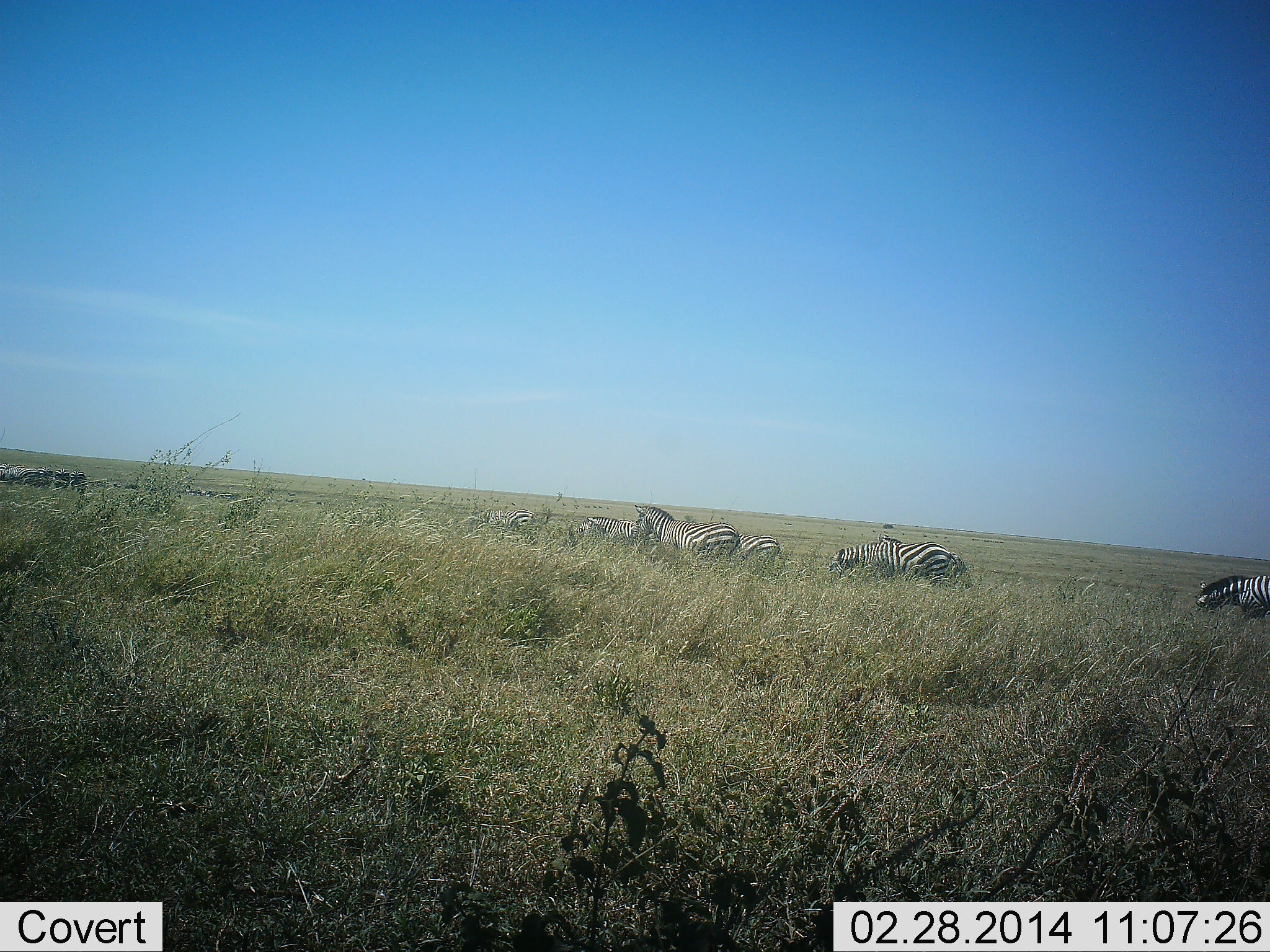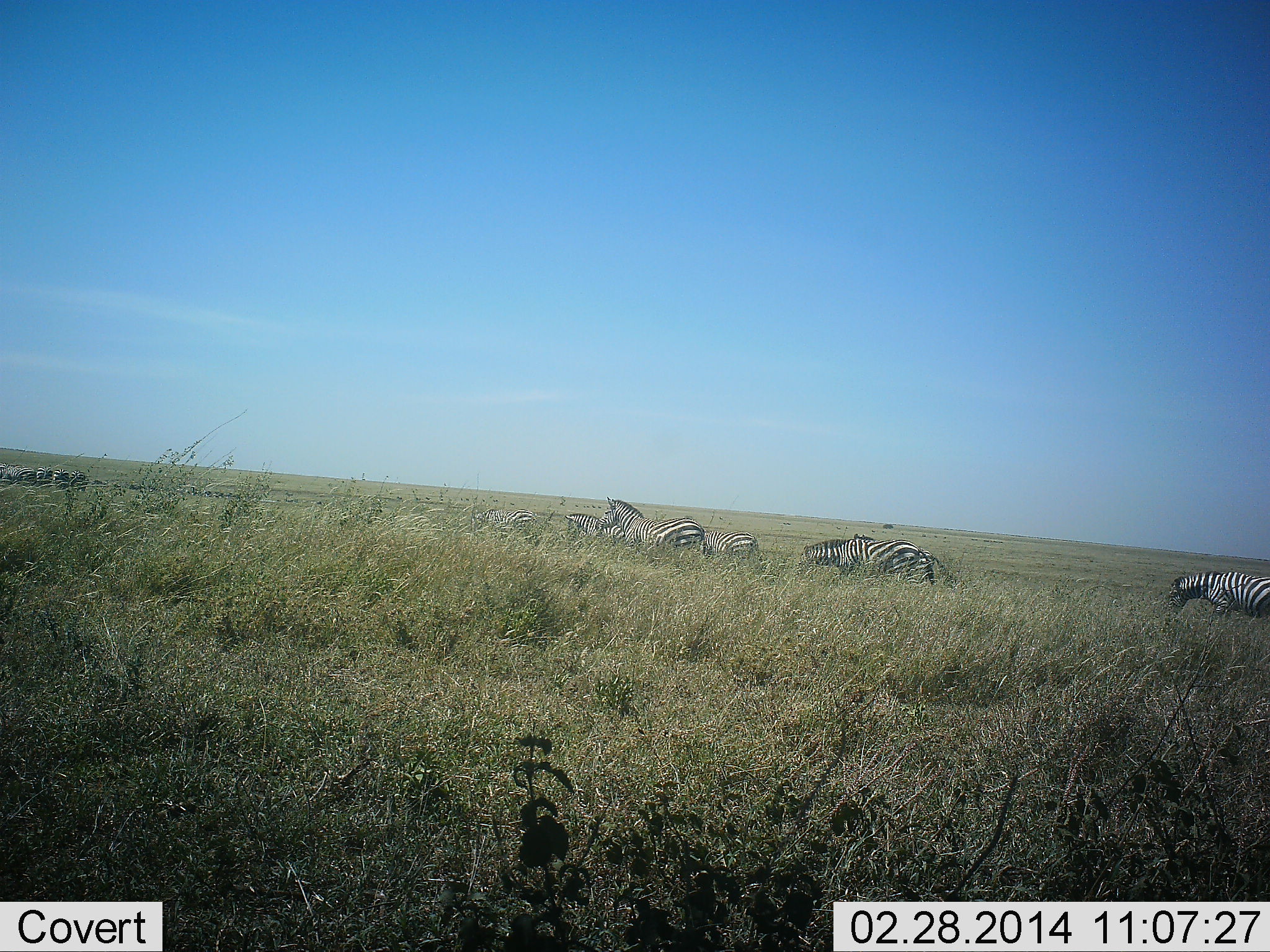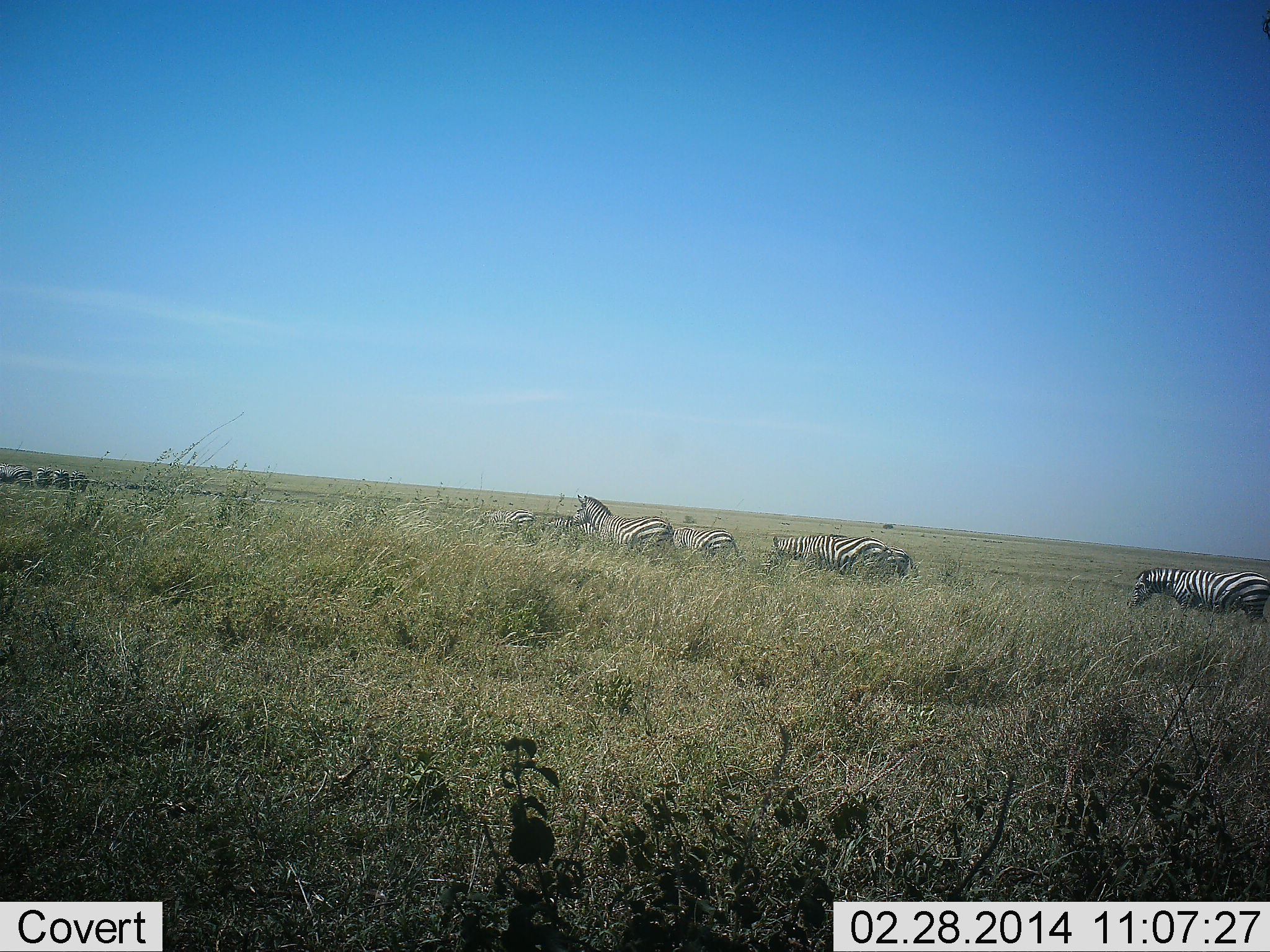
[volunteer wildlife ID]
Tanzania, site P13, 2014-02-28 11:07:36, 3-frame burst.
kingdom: Animalia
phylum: Chordata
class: Mammalia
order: Perissodactyla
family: Equidae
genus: Equus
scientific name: Equus quagga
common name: plains zebra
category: zebra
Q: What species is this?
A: Zebra (plains zebra) (Equus quagga).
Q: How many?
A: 9.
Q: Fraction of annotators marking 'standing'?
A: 10%.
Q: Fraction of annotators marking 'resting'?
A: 0%.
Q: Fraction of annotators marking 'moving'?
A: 80%.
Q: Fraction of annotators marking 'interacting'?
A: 0%.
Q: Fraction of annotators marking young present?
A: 10%.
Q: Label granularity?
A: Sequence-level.